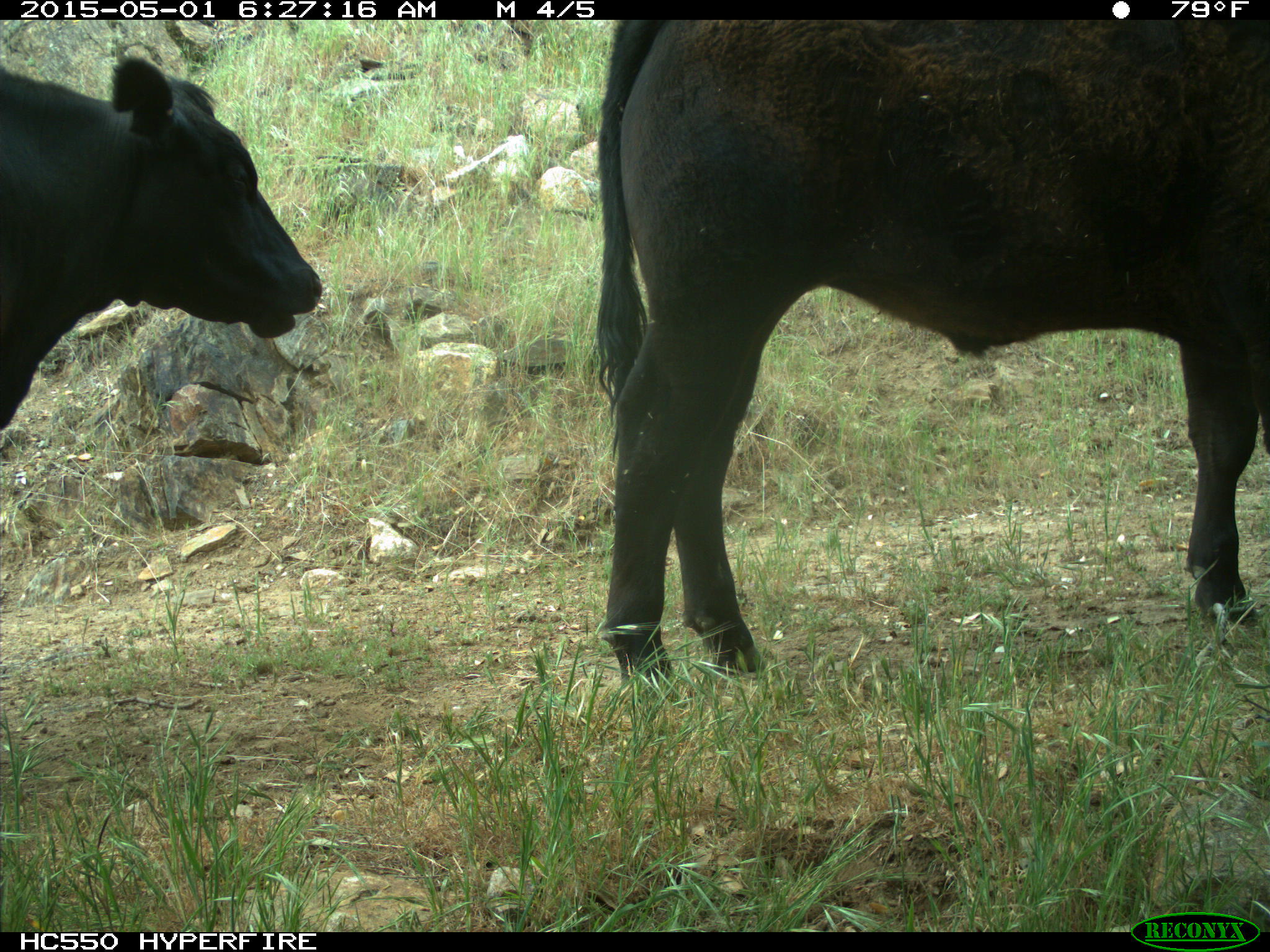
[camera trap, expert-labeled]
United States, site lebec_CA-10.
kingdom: Animalia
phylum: Chordata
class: Mammalia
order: Artiodactyla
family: Bovidae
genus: Bos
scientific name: Bos taurus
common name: domestic cow